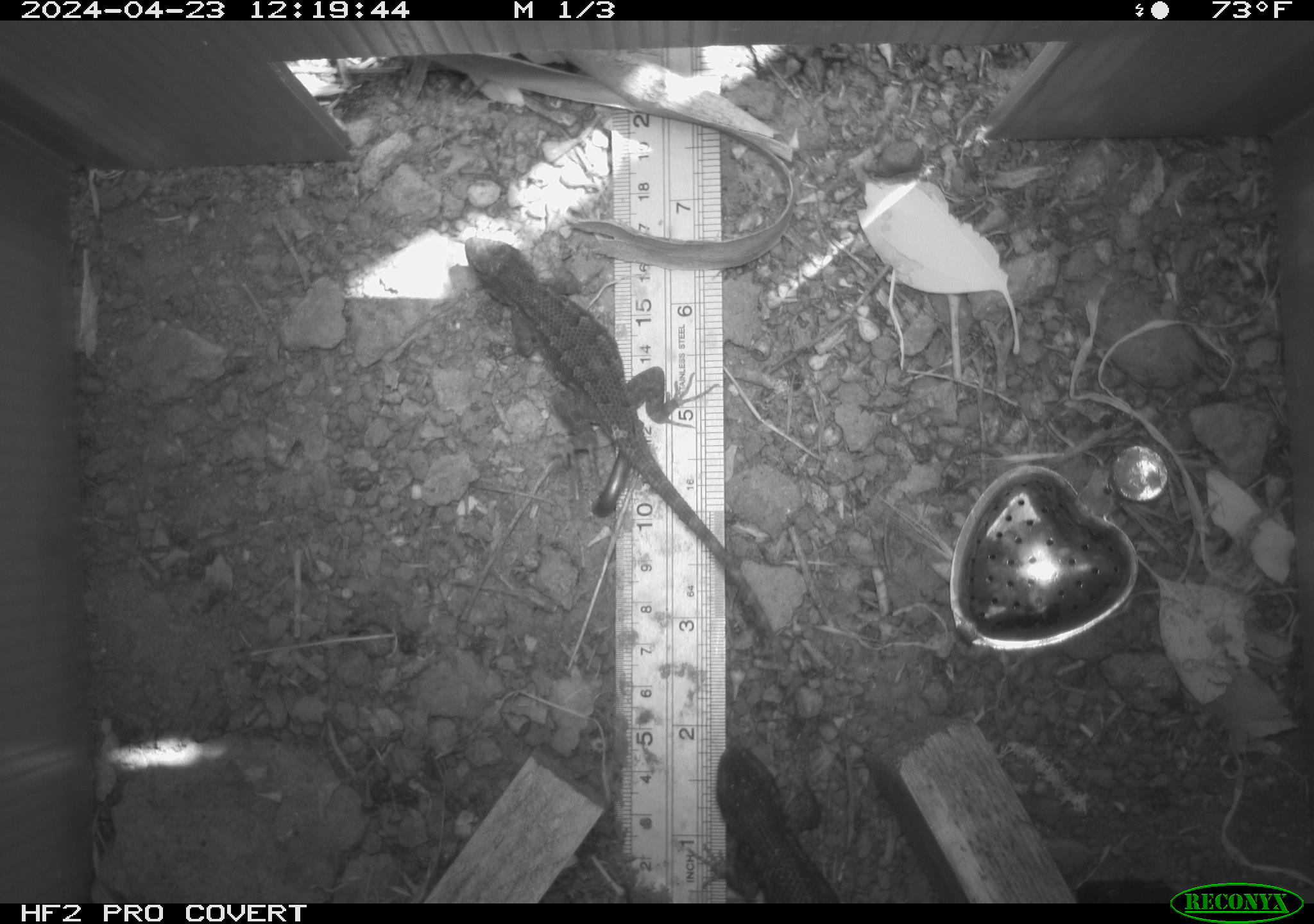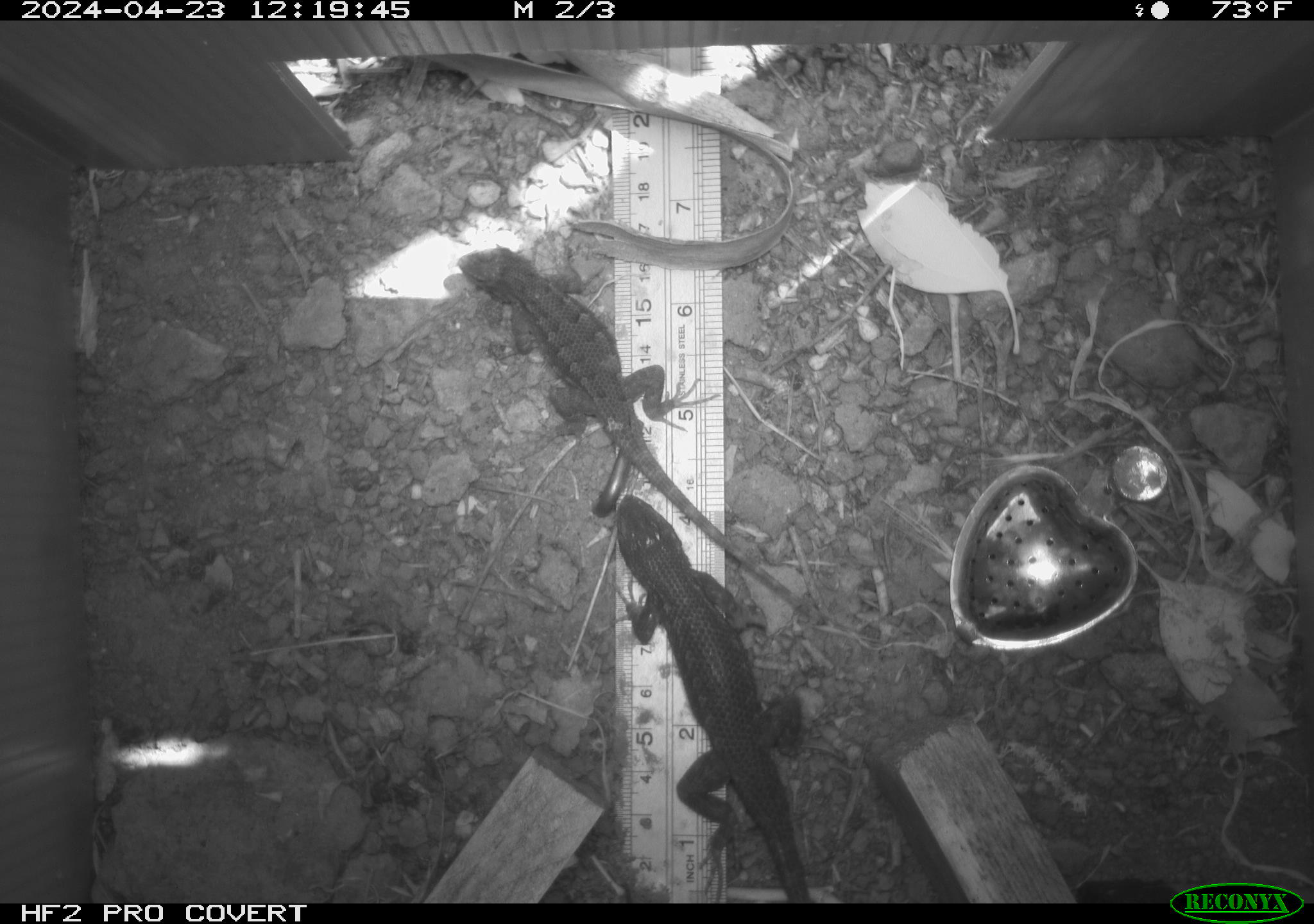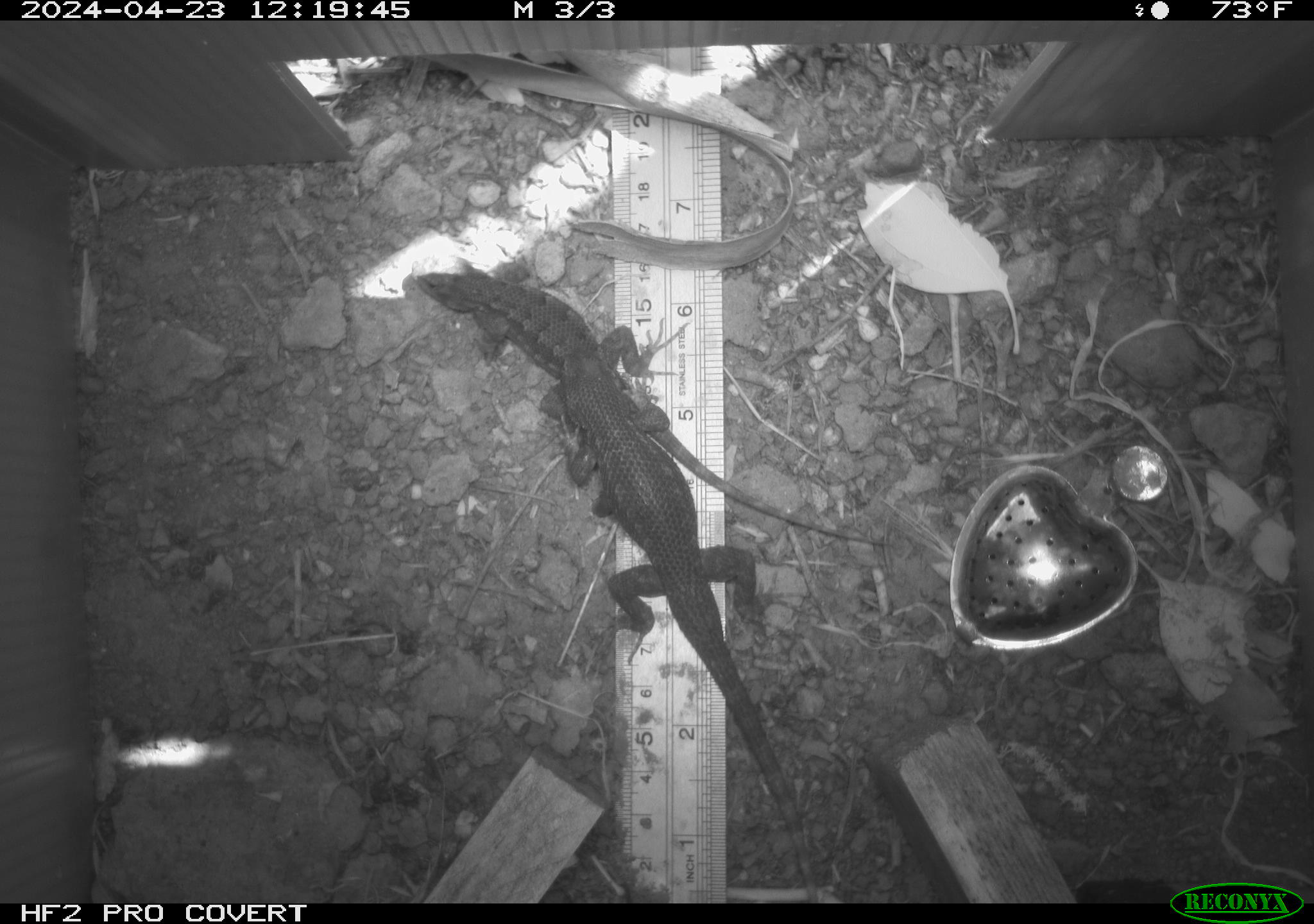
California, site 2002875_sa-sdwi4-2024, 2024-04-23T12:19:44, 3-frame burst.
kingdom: Animalia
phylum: Chordata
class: Reptilia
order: Squamata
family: Phrynosomatidae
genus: Sceloporus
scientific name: Sceloporus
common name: spiny lizards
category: sceloporus species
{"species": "sceloporus species (spiny lizards) (Sceloporus)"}